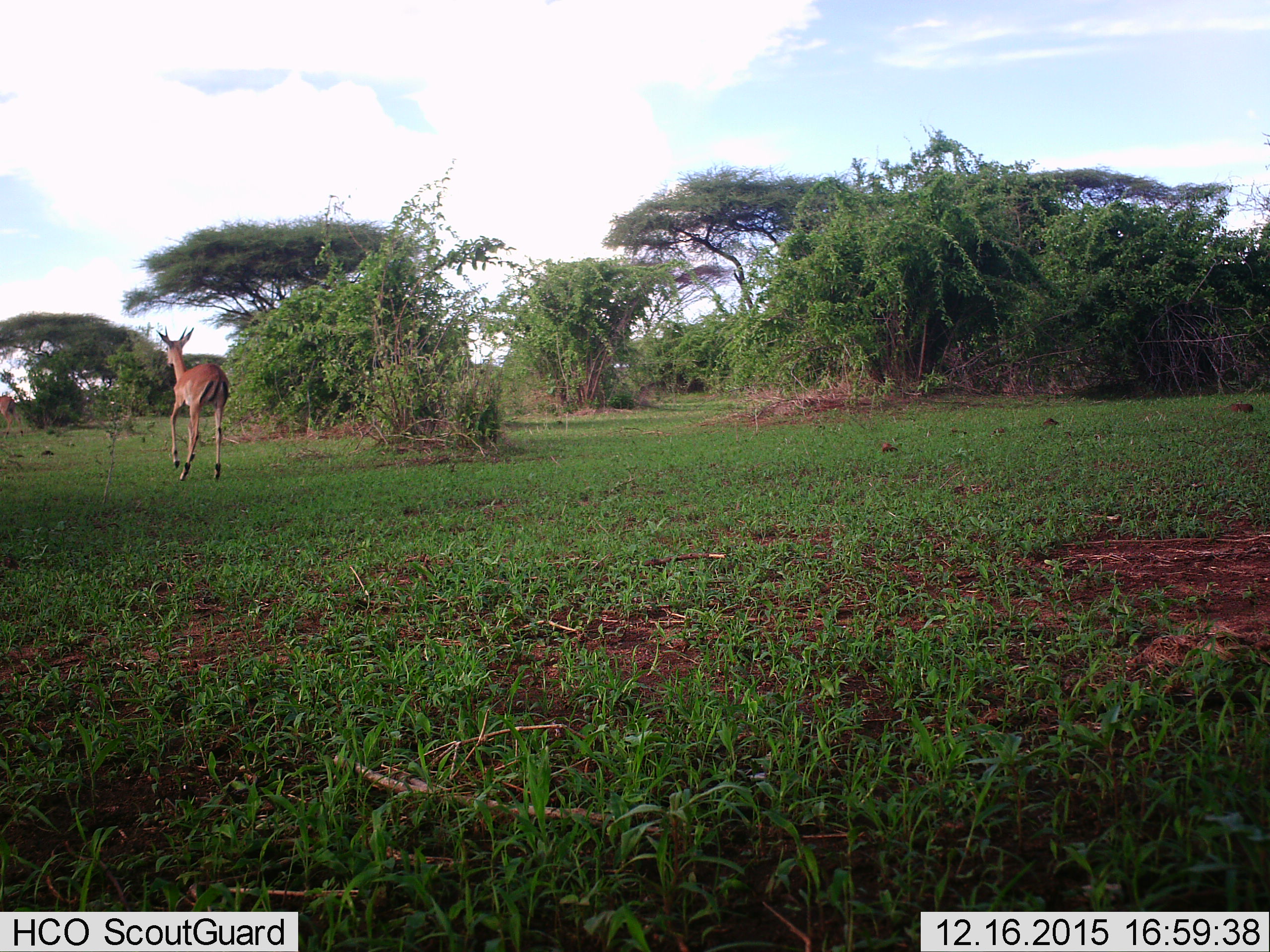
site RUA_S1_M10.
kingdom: Animalia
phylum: Chordata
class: Mammalia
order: Artiodactyla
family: Bovidae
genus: Aepyceros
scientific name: Aepyceros melampus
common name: impala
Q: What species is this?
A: Impala (Aepyceros melampus).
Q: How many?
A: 2.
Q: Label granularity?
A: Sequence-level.